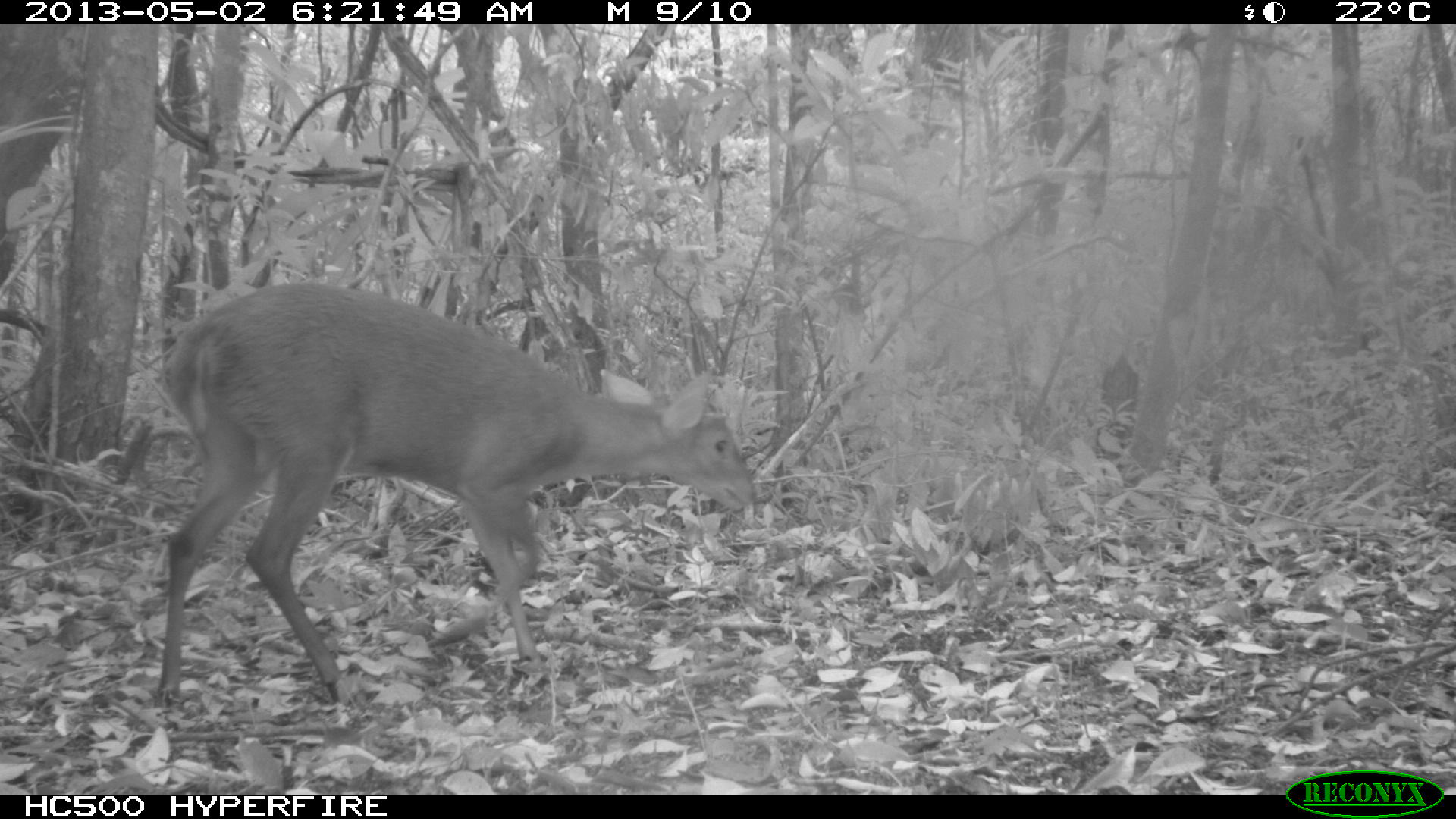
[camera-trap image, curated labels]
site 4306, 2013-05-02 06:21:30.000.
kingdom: Animalia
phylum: Chordata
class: Mammalia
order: Artiodactyla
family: Cervidae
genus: Mazama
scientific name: Mazama temama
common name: central american red brocket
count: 1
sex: male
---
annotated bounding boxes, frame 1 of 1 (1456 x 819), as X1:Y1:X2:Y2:
mazama temama: 157:280:755:706